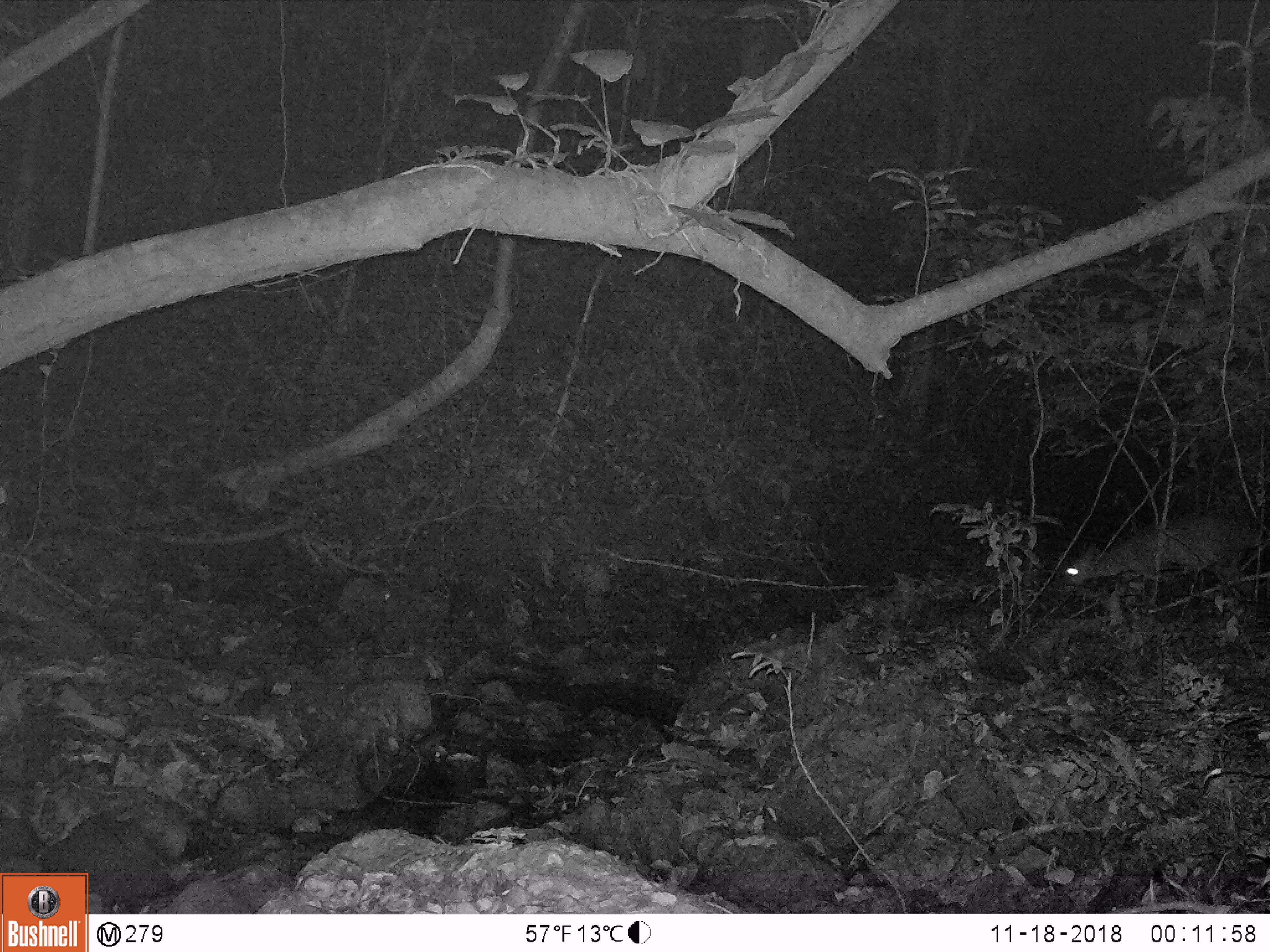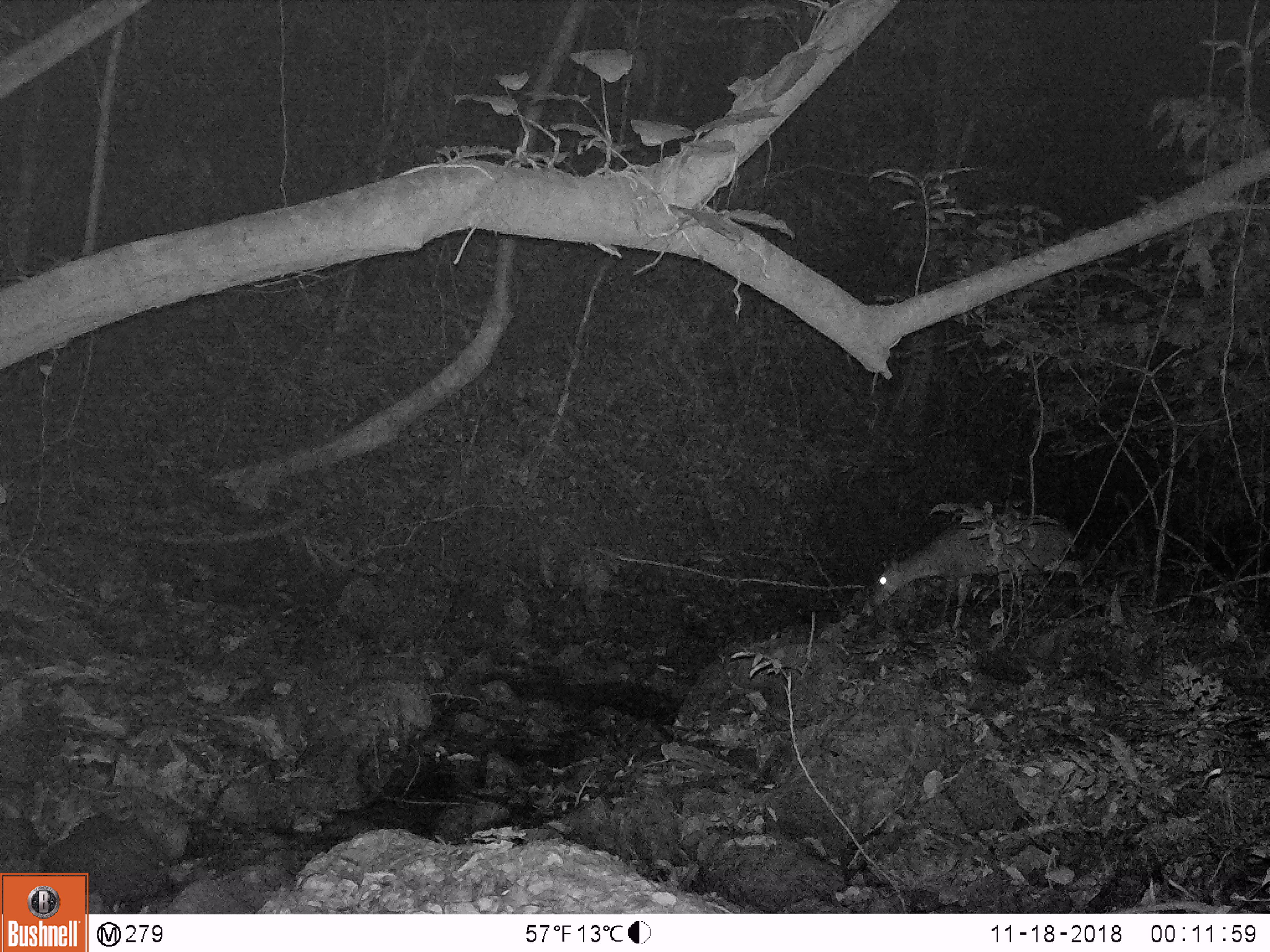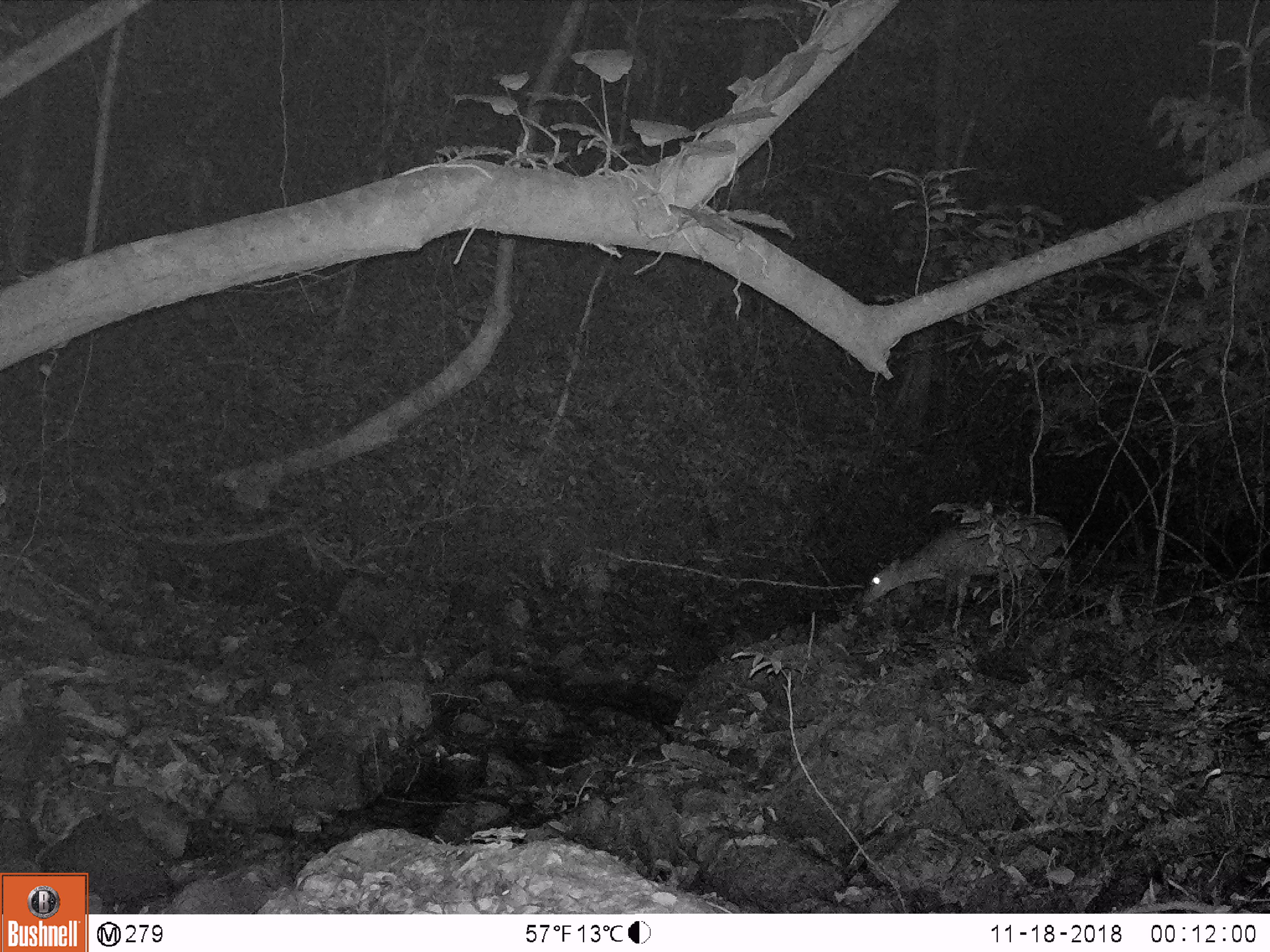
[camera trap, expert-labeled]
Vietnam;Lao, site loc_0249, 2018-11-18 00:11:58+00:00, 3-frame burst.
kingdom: Animalia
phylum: Chordata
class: Mammalia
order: Artiodactyla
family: Cervidae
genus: Muntiacus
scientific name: Muntiacus vuquangensis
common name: large-antlered muntjac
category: large antlered muntjac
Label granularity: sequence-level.